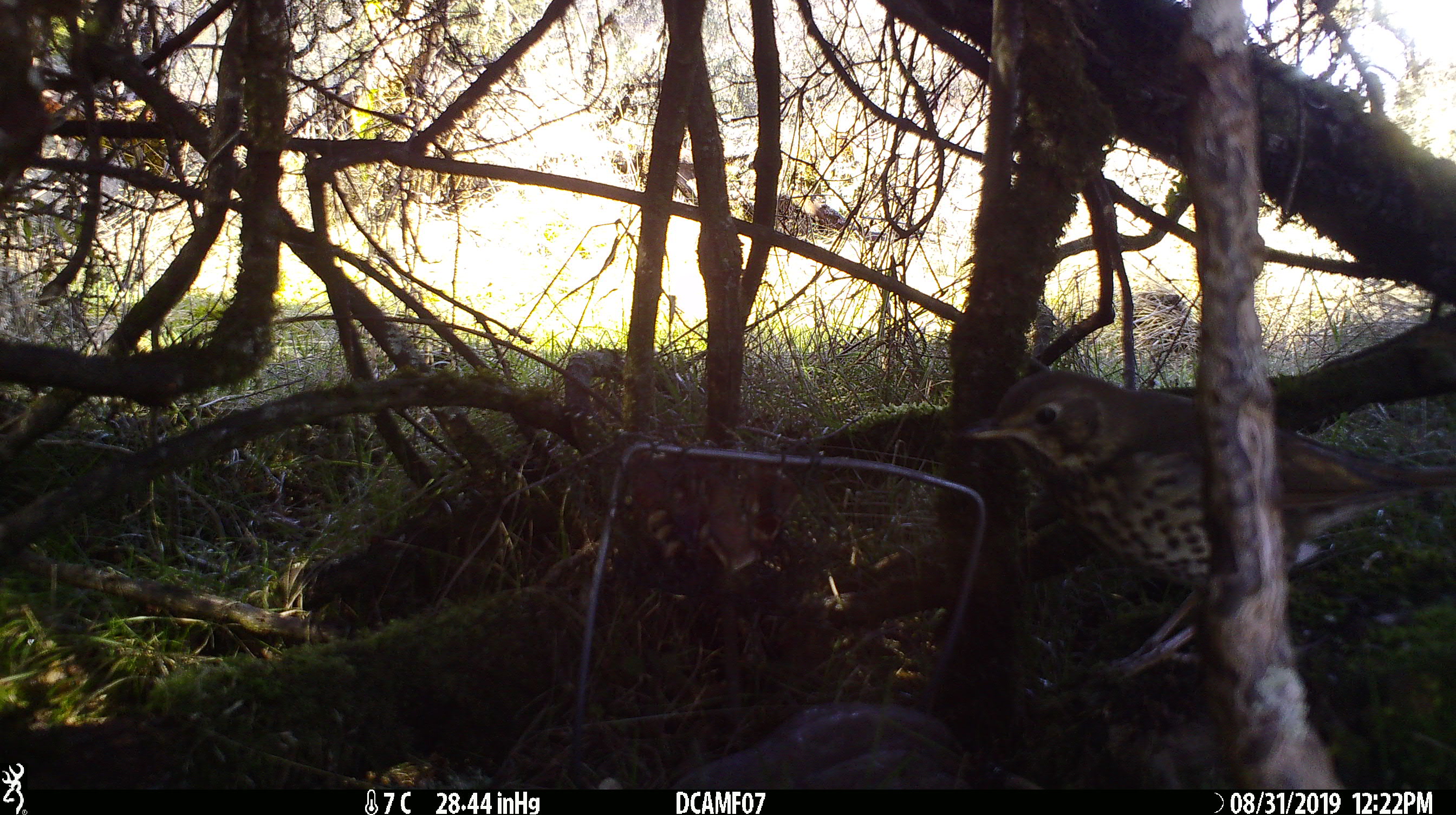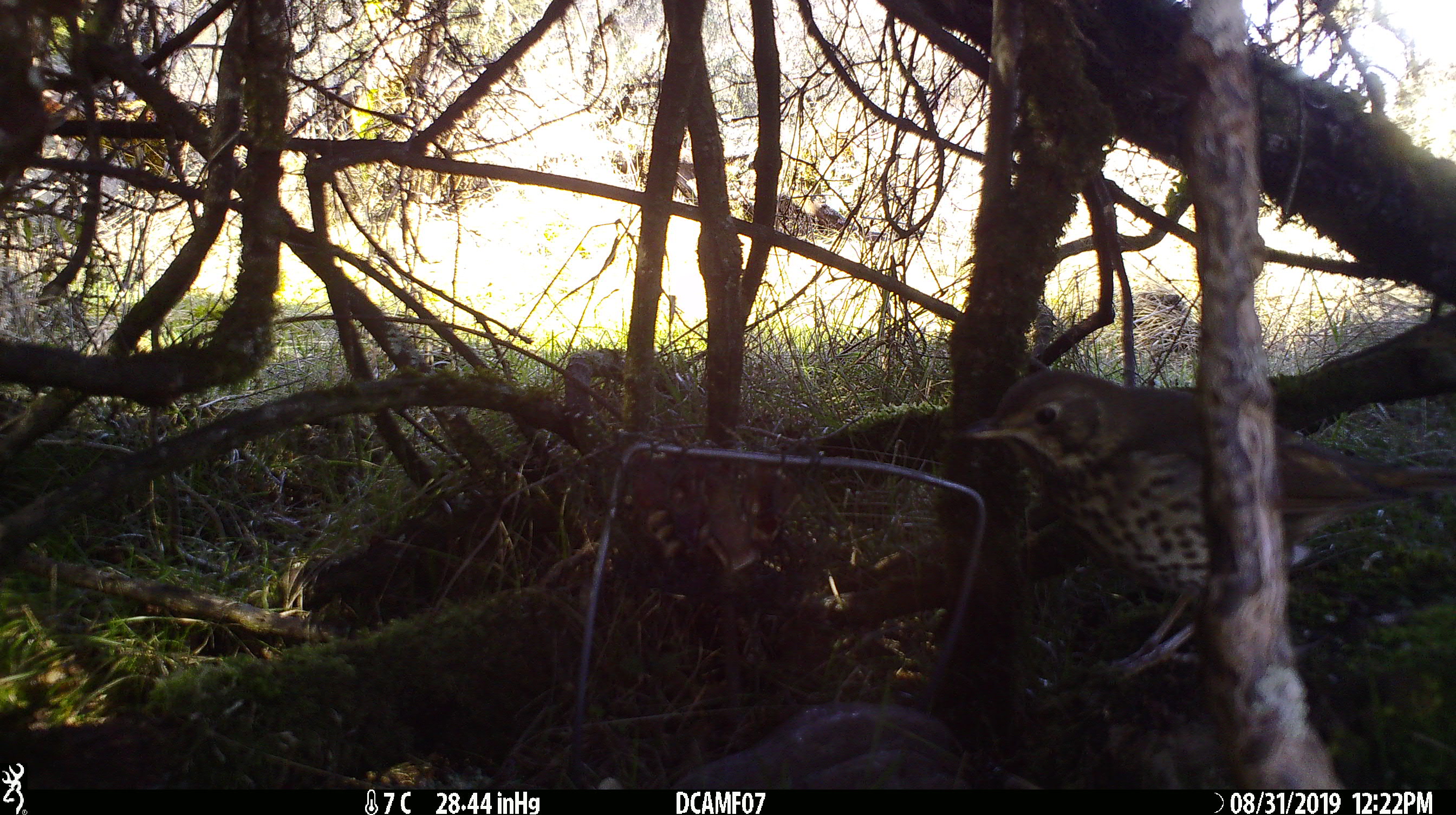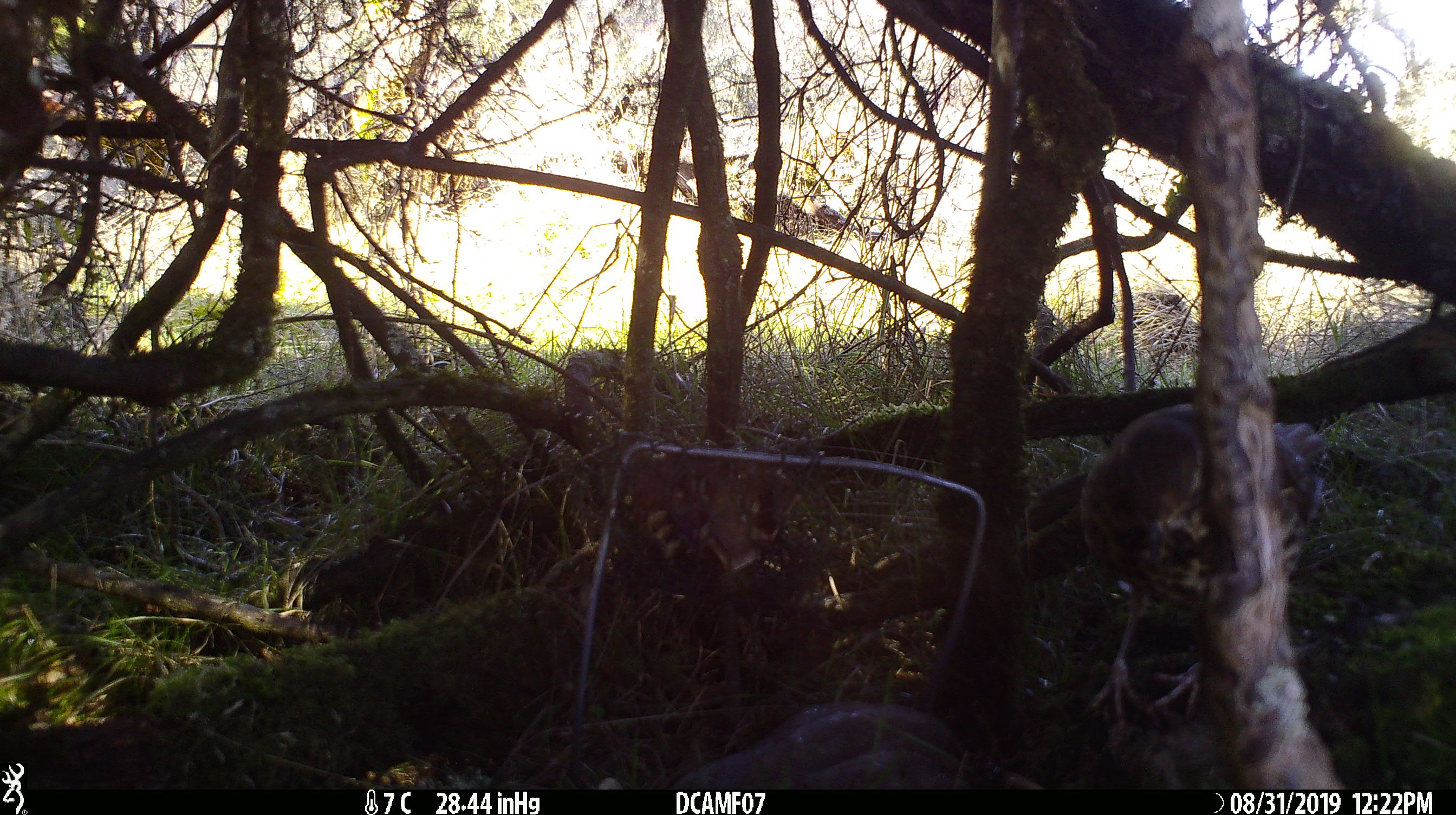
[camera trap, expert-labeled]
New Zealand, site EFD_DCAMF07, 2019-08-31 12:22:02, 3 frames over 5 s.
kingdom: Animalia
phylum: Chordata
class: Aves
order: Passeriformes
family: Turdidae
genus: Turdus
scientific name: Turdus philomelos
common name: song thrush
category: thrush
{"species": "thrush (song thrush) (Turdus philomelos)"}